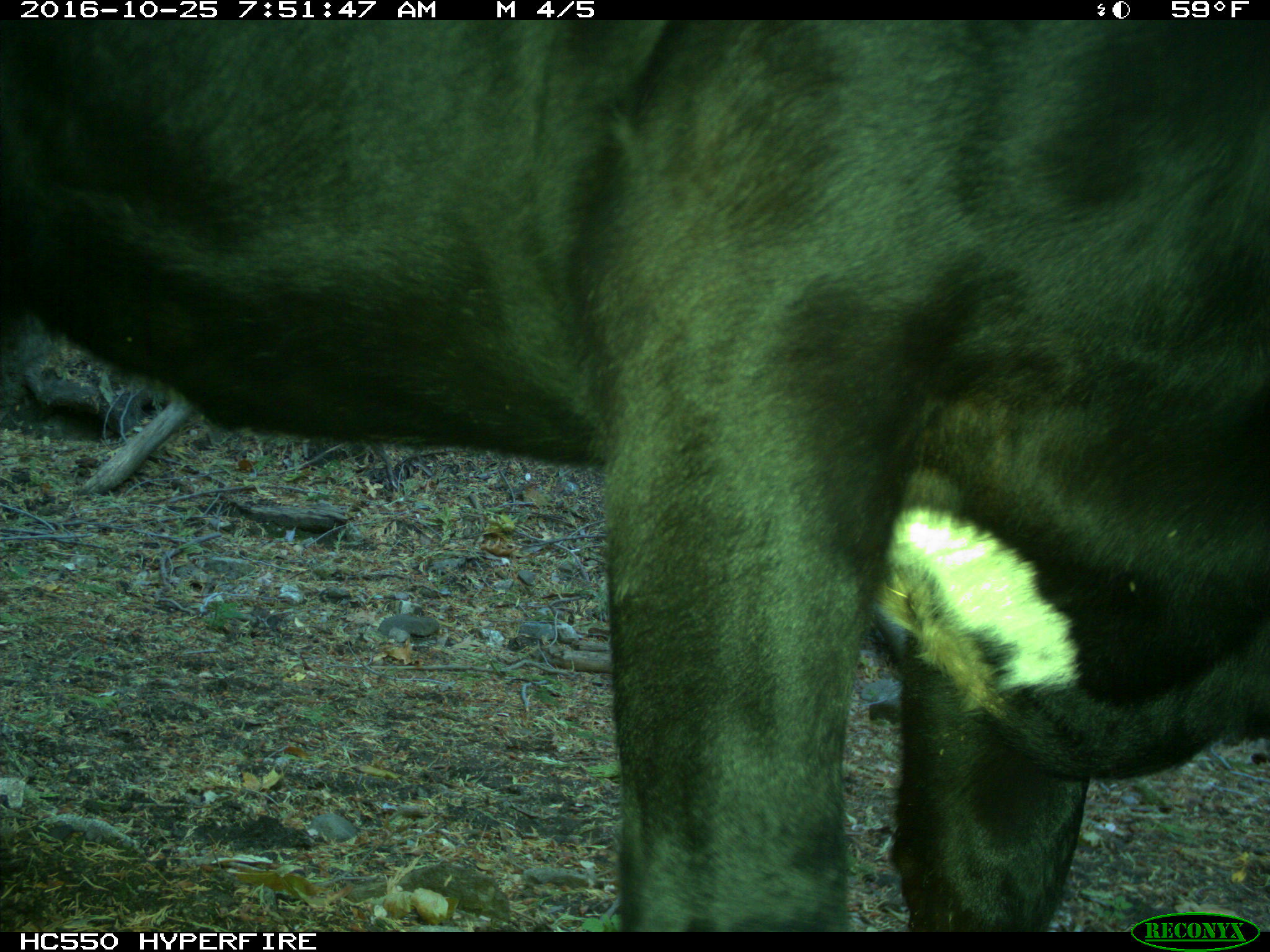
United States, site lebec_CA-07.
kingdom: Animalia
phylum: Chordata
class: Mammalia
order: Artiodactyla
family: Bovidae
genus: Bos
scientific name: Bos taurus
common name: domestic cow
Bos taurus (domestic cow).